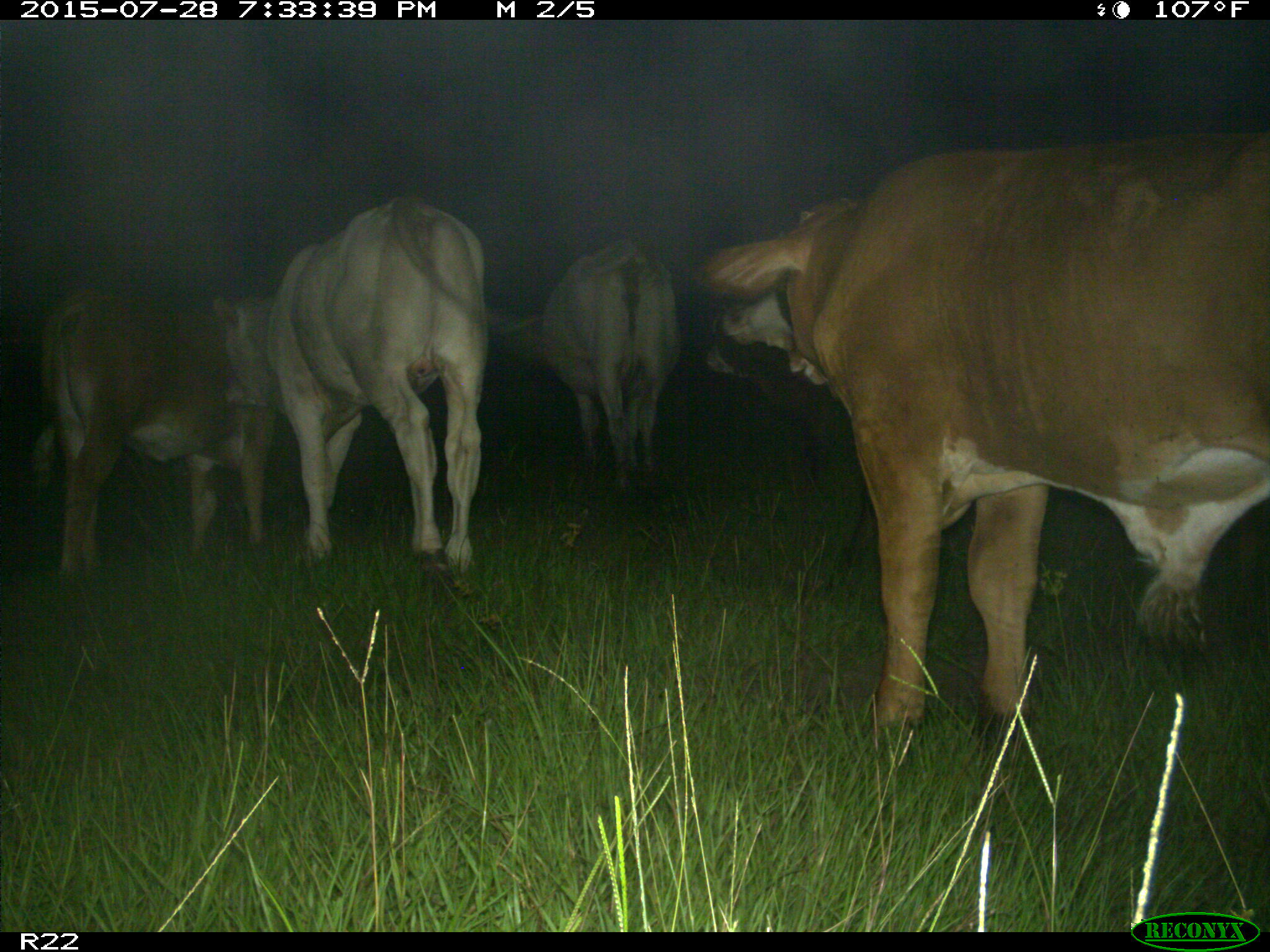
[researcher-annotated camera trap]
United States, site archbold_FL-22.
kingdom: Animalia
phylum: Chordata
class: Mammalia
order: Artiodactyla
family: Bovidae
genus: Bos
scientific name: Bos taurus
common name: domestic cow